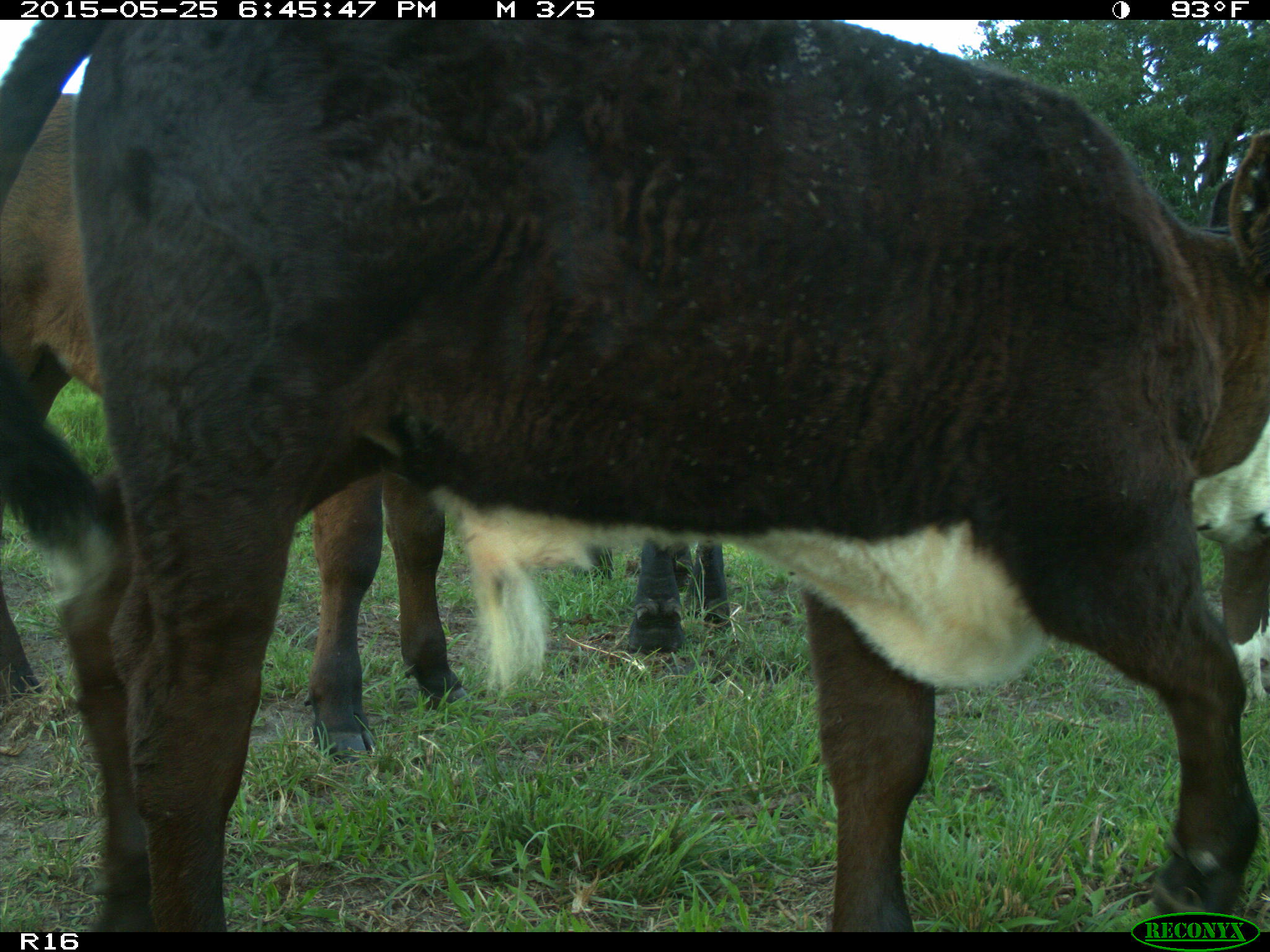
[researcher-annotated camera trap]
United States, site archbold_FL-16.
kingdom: Animalia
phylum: Chordata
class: Mammalia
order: Artiodactyla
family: Bovidae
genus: Bos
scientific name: Bos taurus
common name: domestic cow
Bos taurus (domestic cow).